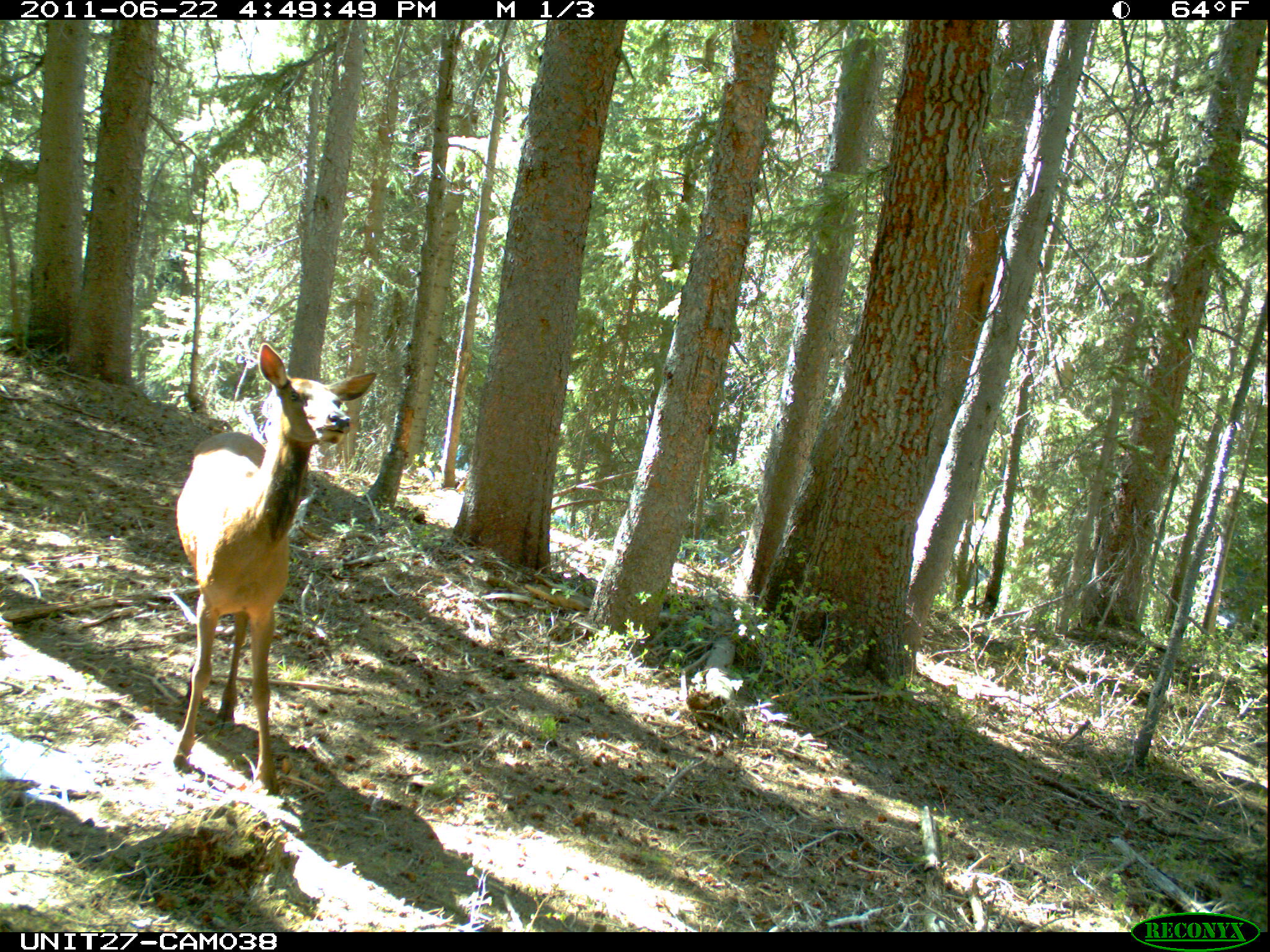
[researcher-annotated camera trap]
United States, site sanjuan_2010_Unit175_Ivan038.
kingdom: Animalia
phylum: Chordata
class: Mammalia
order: Artiodactyla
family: Cervidae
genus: Cervus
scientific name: Cervus elaphus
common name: red deer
Cervus elaphus (red deer).